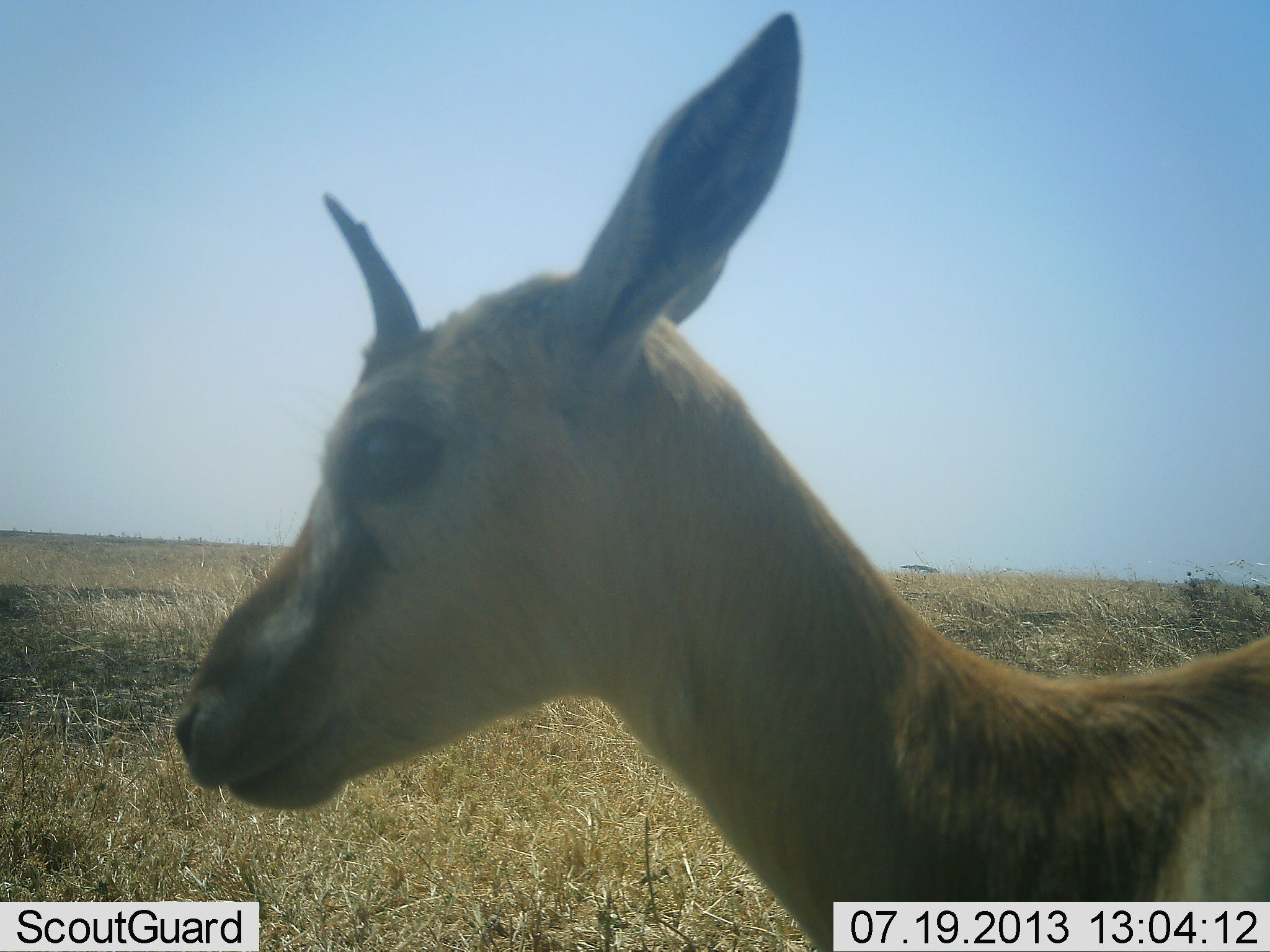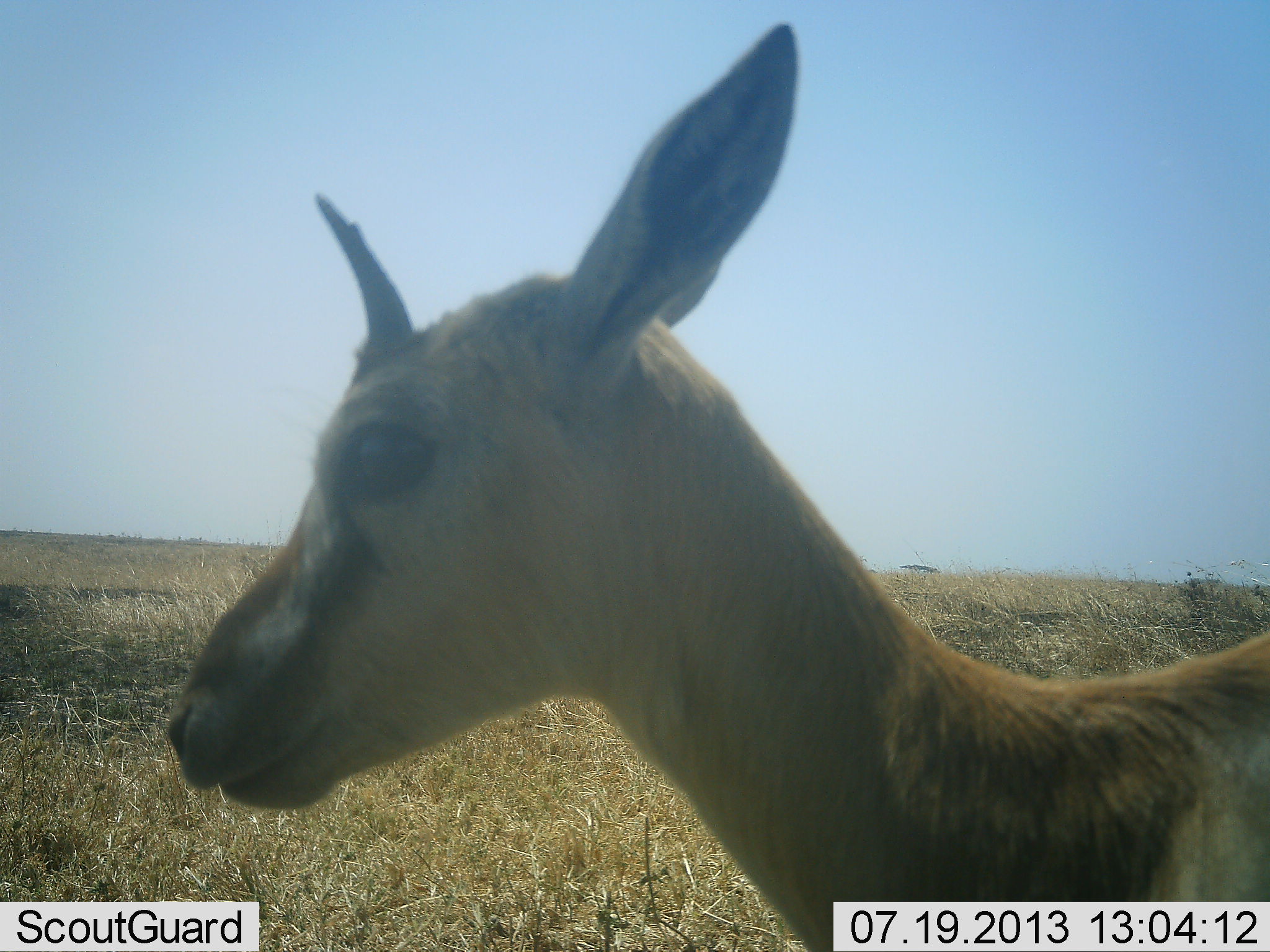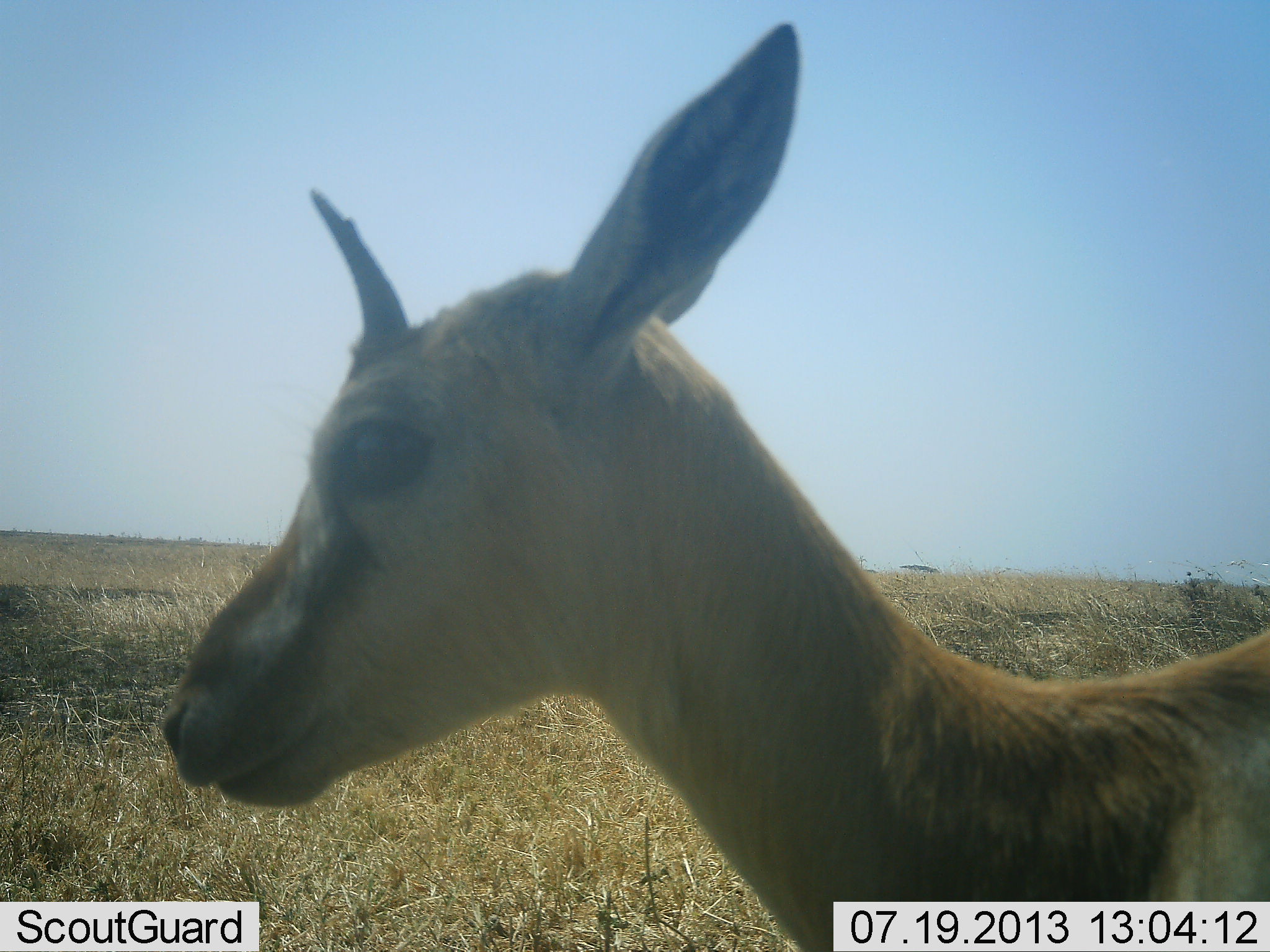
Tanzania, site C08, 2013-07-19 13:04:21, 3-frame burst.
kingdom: Animalia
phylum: Chordata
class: Mammalia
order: Artiodactyla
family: Bovidae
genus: Eudorcas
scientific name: Eudorcas thomsonii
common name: thomson's gazelle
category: gazellethomsons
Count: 1.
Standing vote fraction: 90%.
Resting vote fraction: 0%.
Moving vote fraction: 10%.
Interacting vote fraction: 0%.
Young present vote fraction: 20%.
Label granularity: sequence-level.